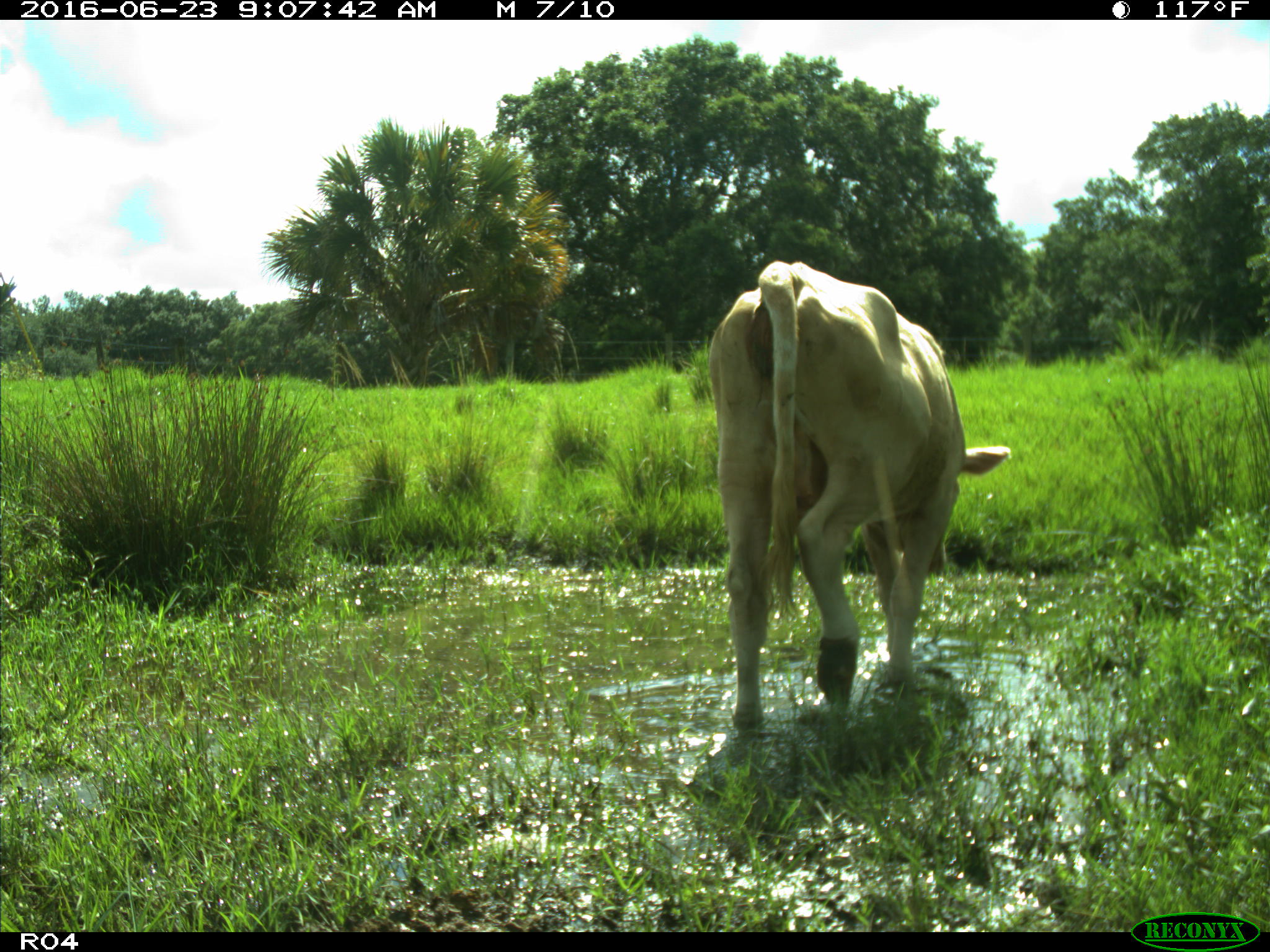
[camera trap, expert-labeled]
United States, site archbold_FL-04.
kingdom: Animalia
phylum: Chordata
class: Mammalia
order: Artiodactyla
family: Bovidae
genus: Bos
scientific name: Bos taurus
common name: domestic cow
Bos taurus (domestic cow).